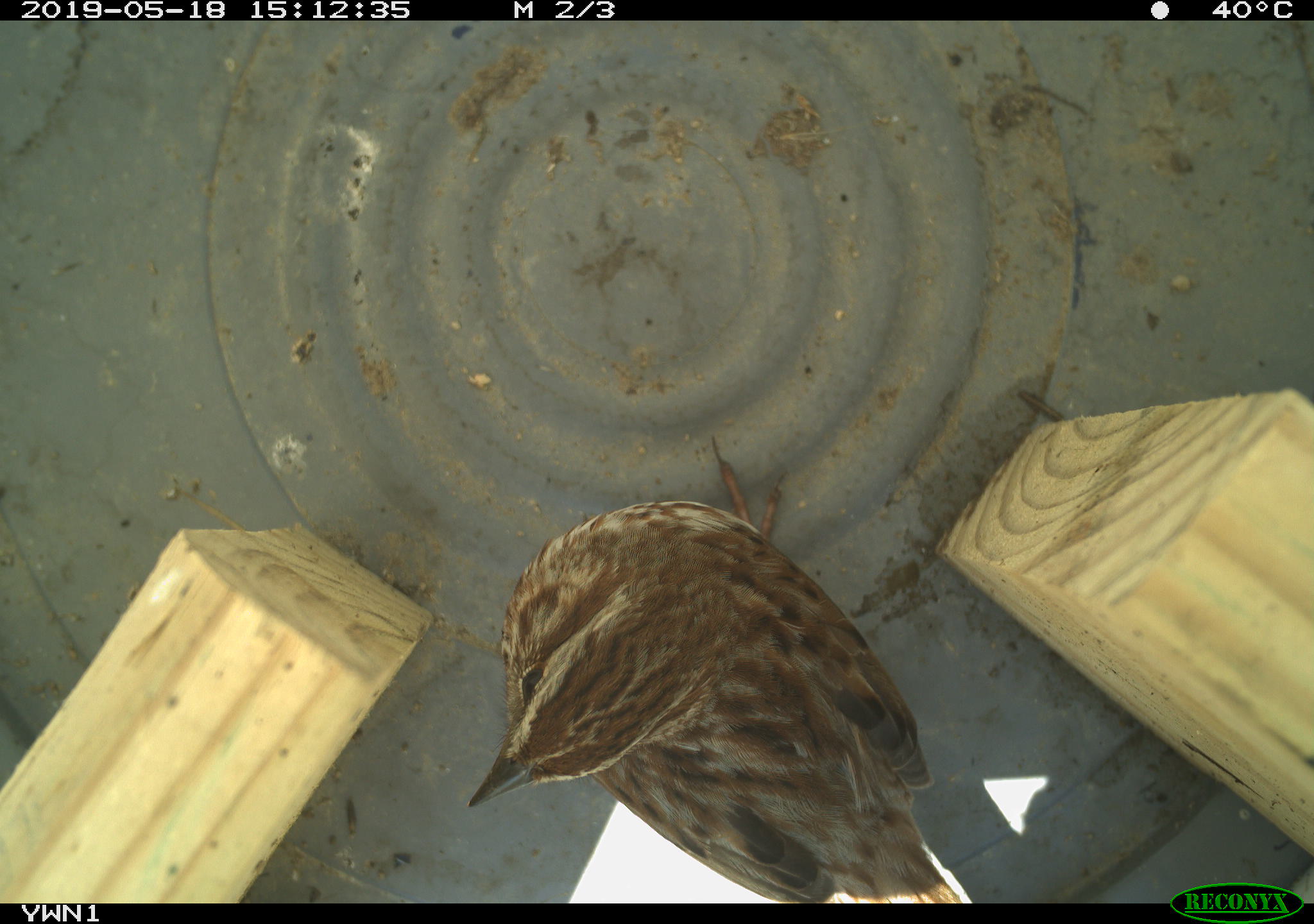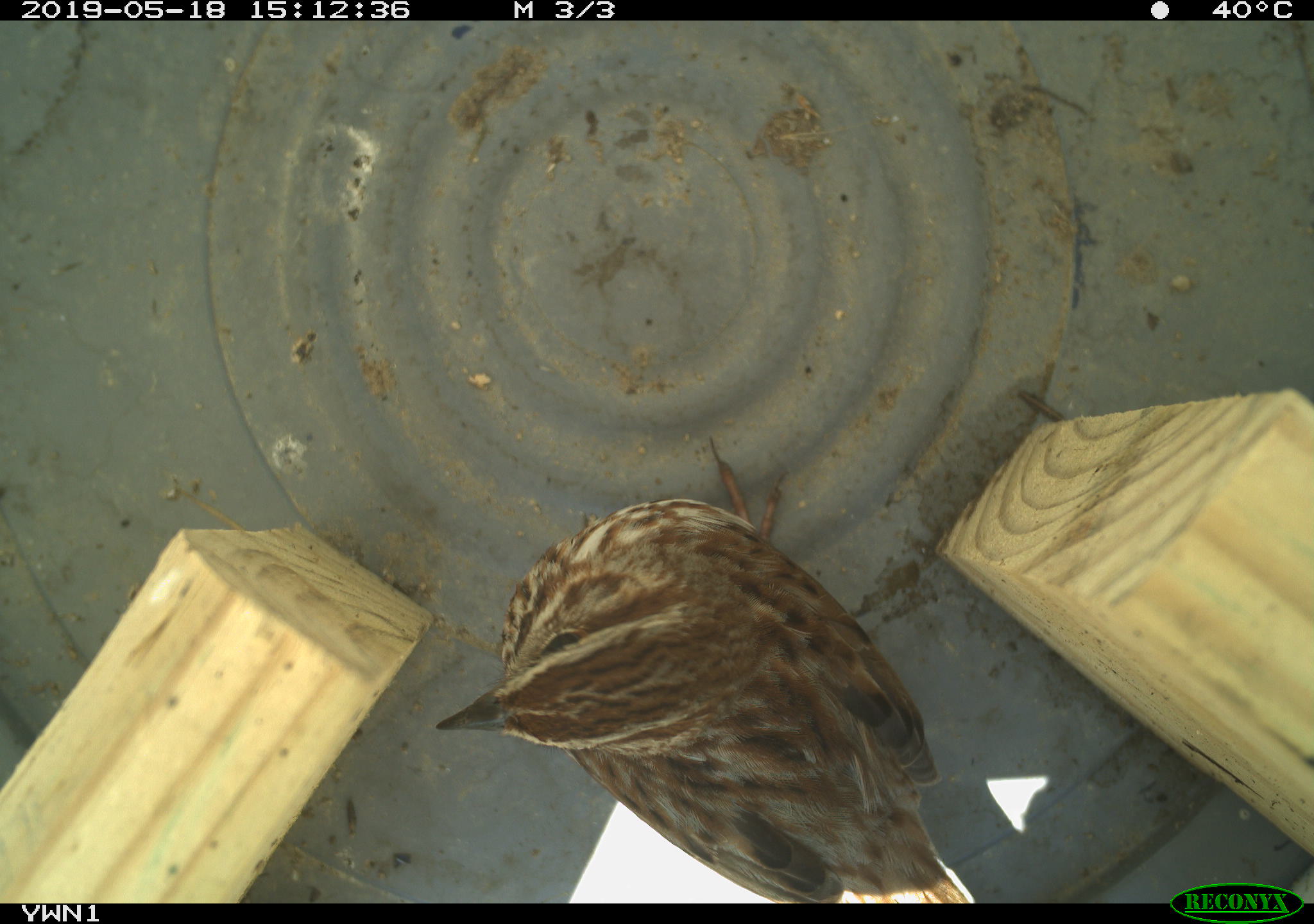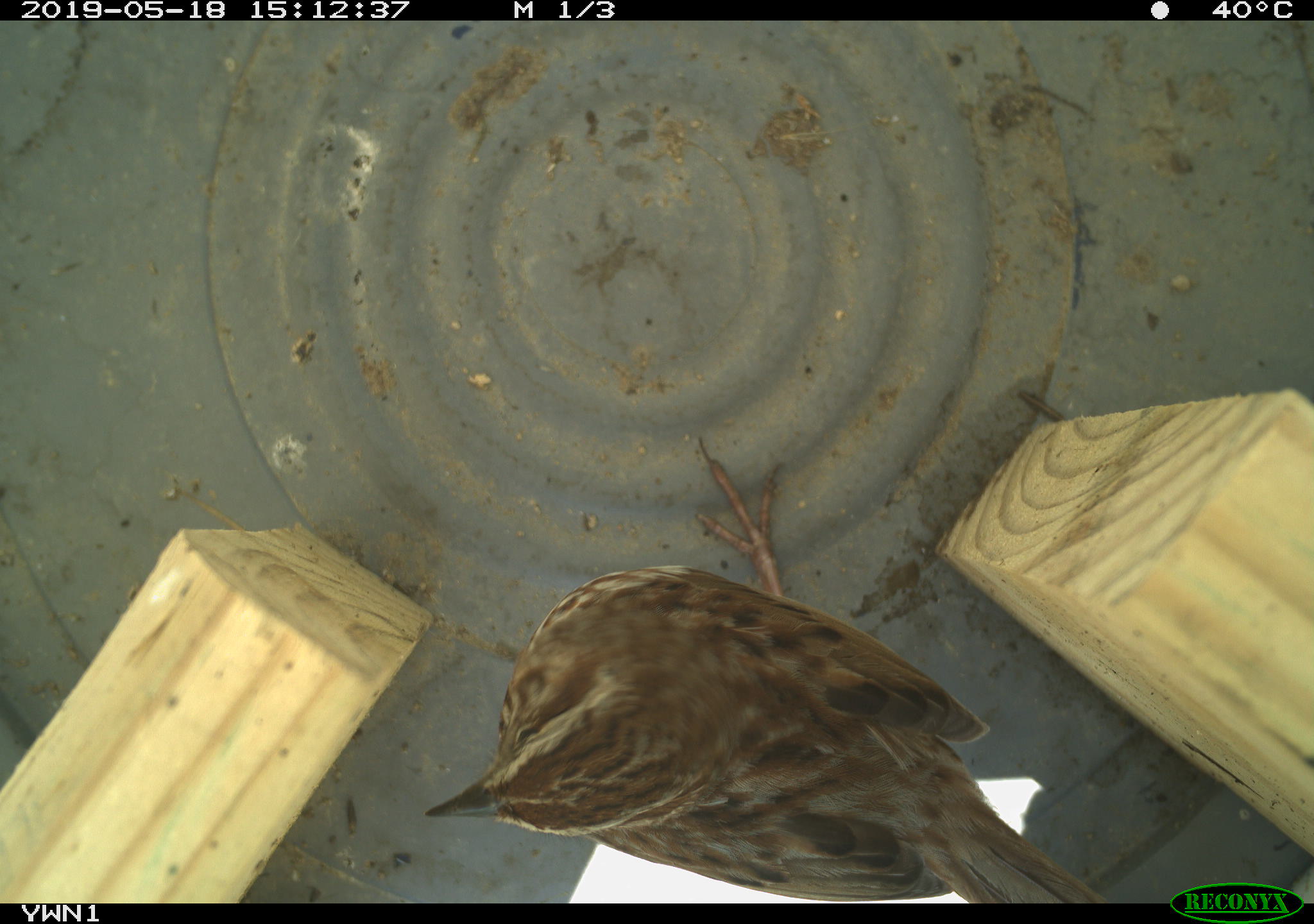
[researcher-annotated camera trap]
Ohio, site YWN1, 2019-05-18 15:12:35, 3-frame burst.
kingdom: Animalia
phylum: Chordata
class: Aves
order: Passeriformes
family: Passerellidae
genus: Melospiza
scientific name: Melospiza melodia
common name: song sparrow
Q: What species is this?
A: Song sparrow (Melospiza melodia).